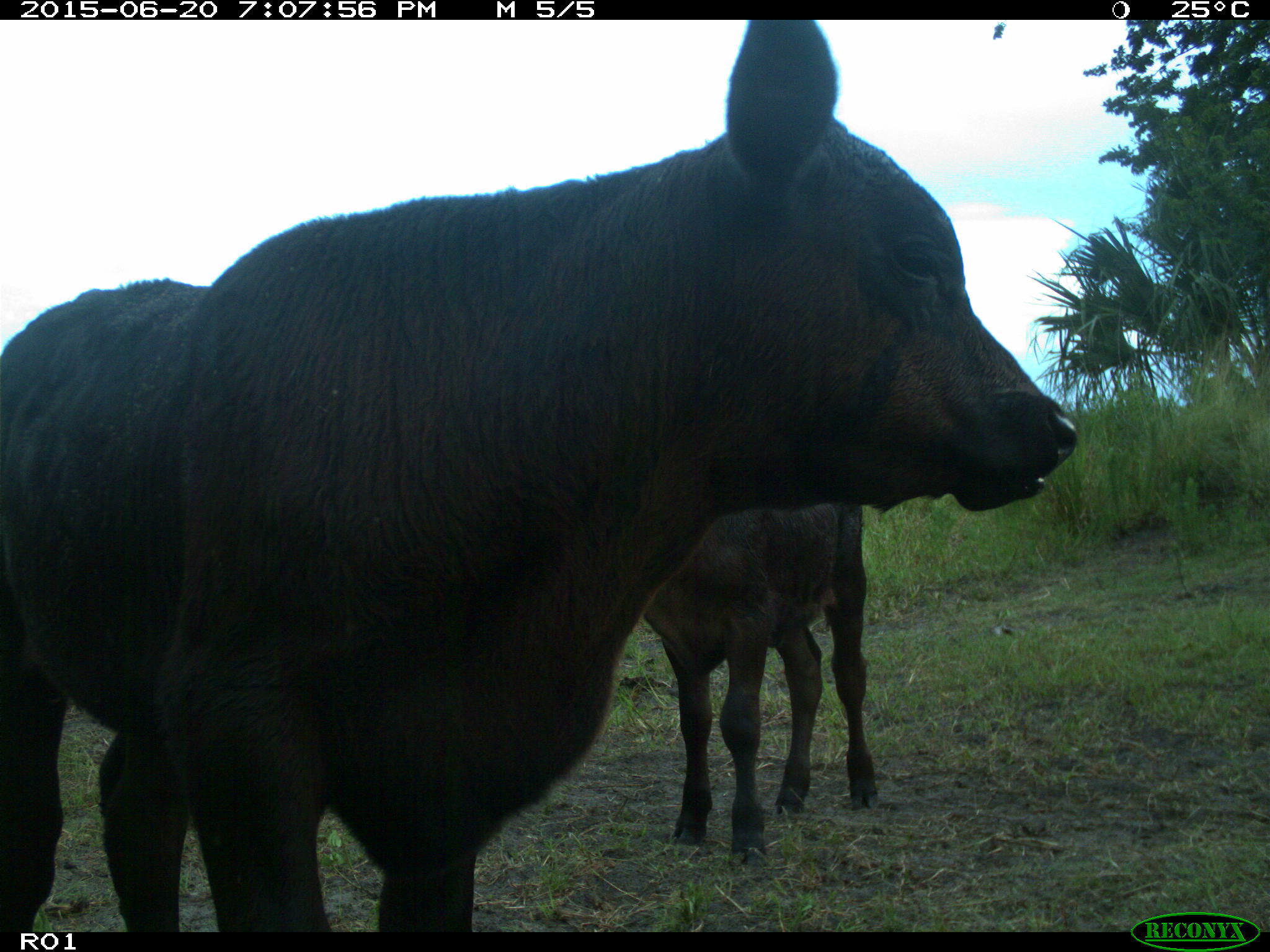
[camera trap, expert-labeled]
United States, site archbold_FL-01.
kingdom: Animalia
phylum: Chordata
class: Mammalia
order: Artiodactyla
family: Bovidae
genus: Bos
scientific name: Bos taurus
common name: domestic cow